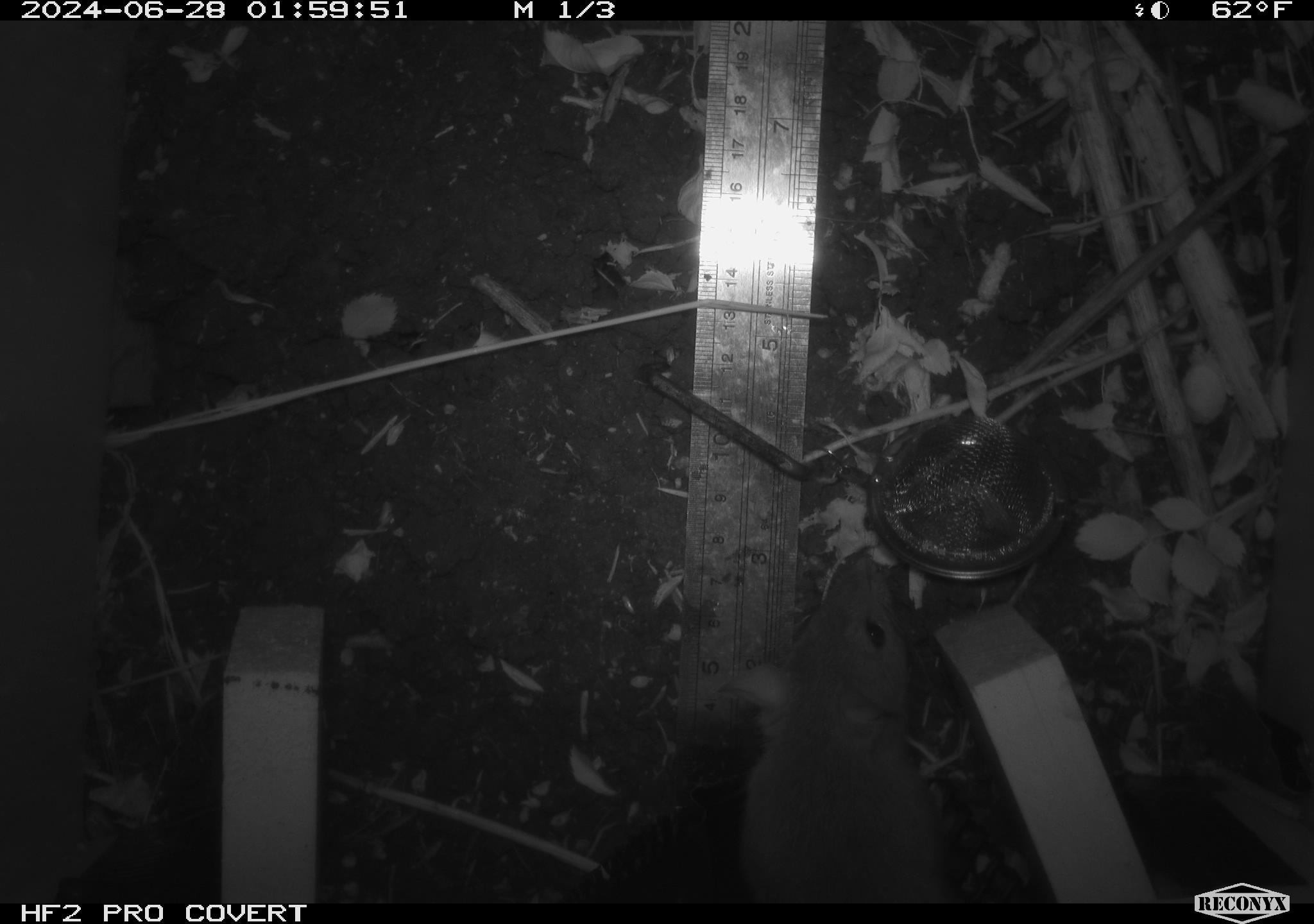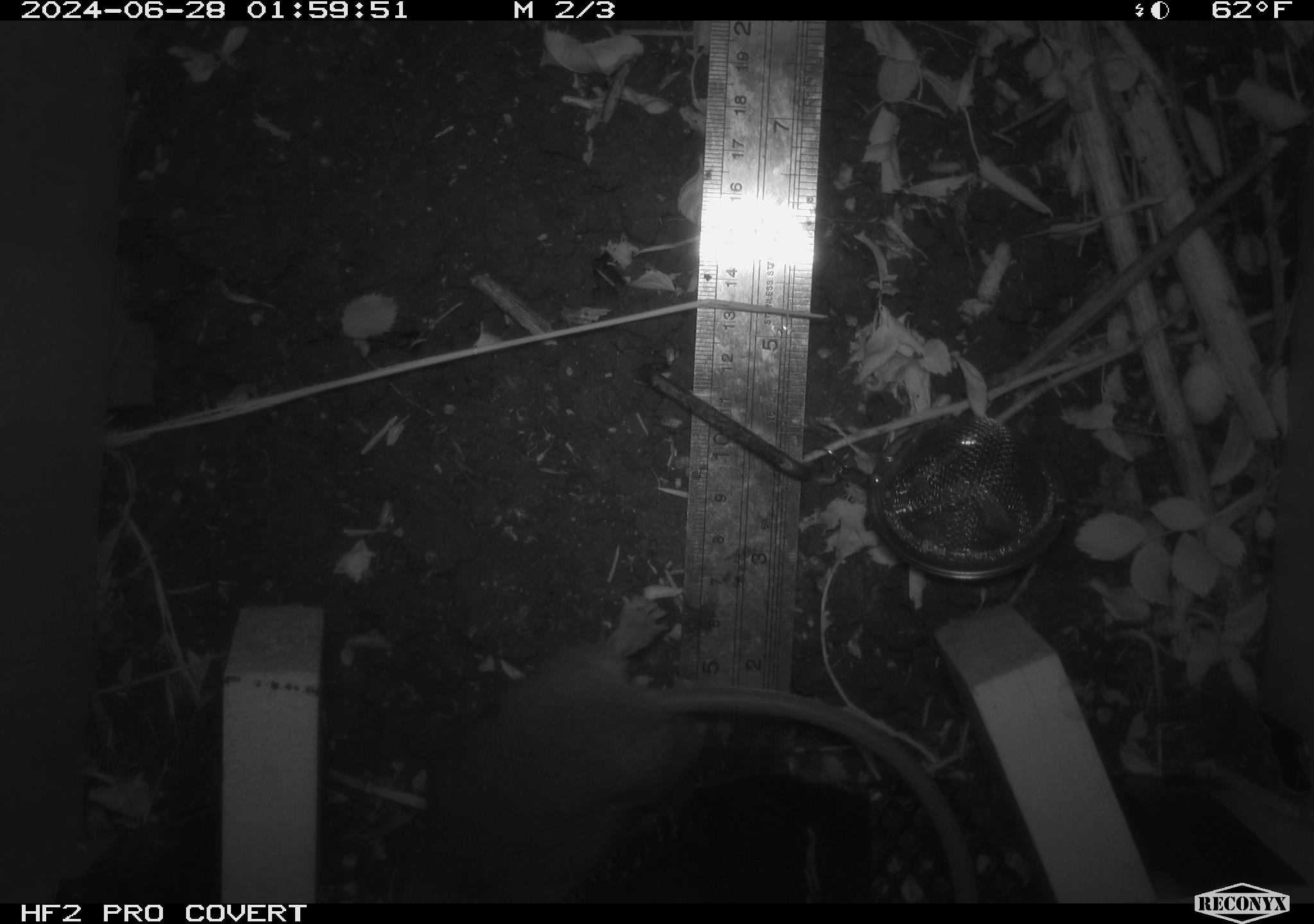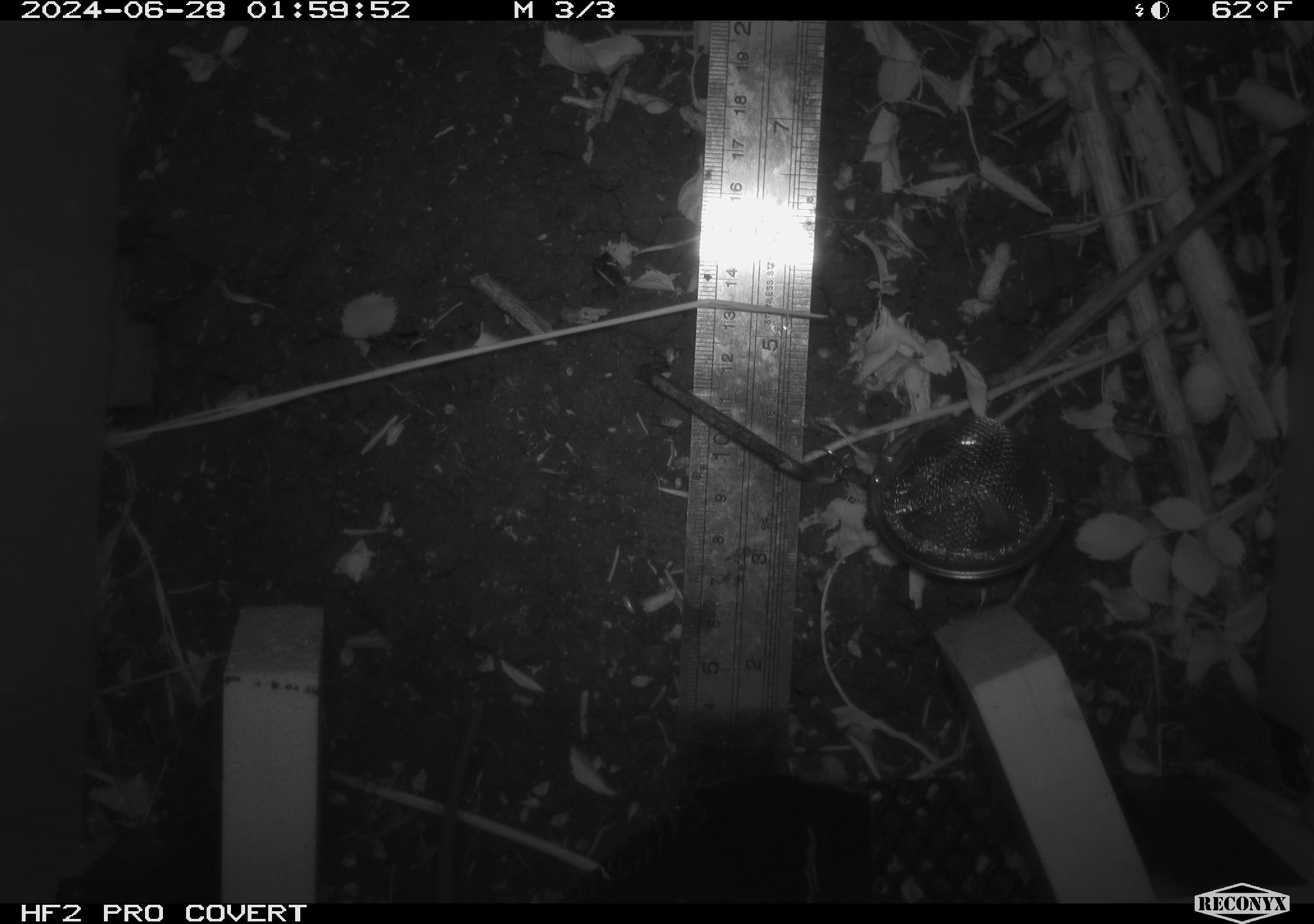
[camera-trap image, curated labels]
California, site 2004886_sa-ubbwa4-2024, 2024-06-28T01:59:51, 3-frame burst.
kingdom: Animalia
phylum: Chordata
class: Mammalia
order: Rodentia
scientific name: Rodentia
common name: woodrat or rat or mouse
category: woodrat or rat or mouse species